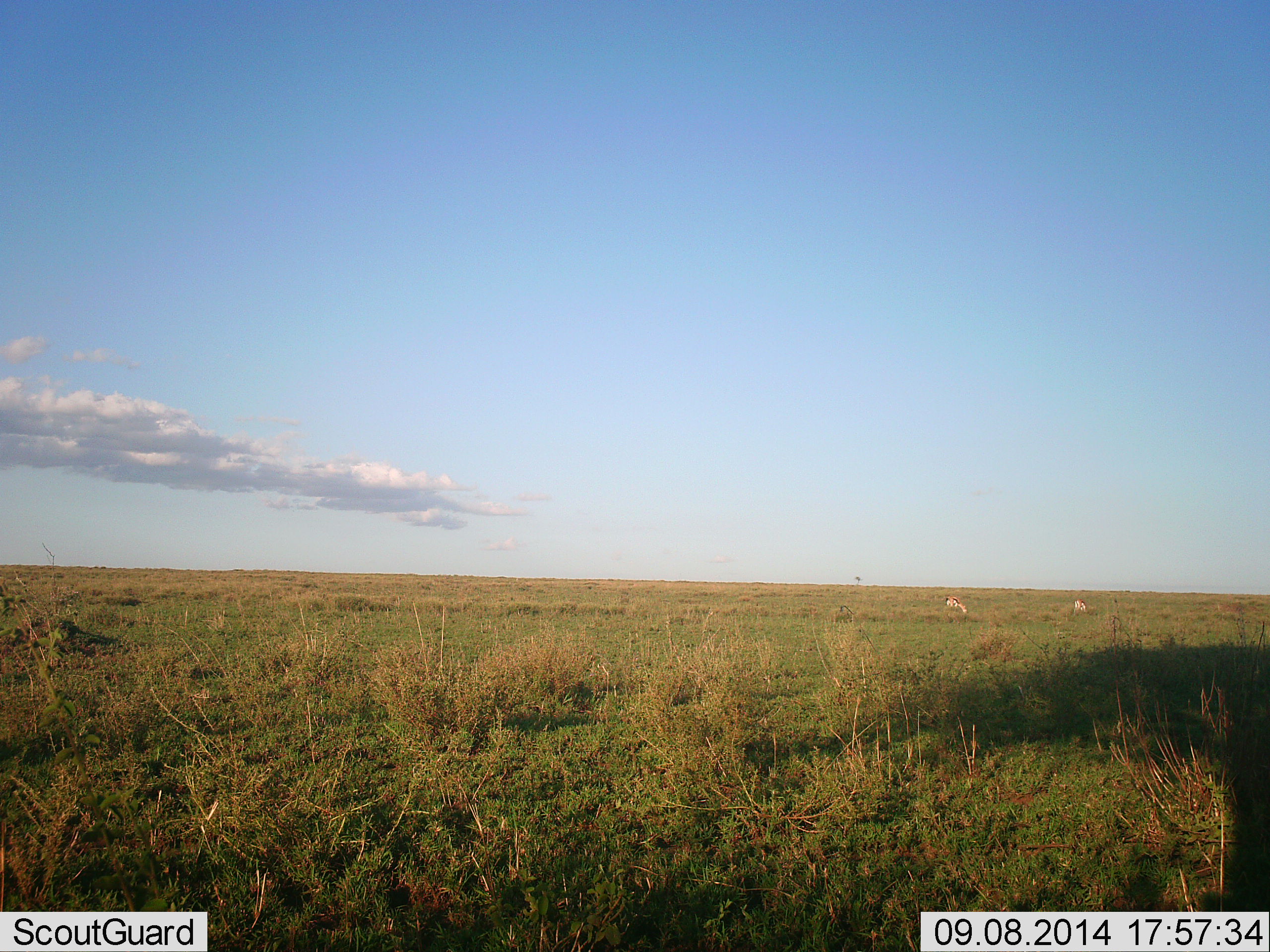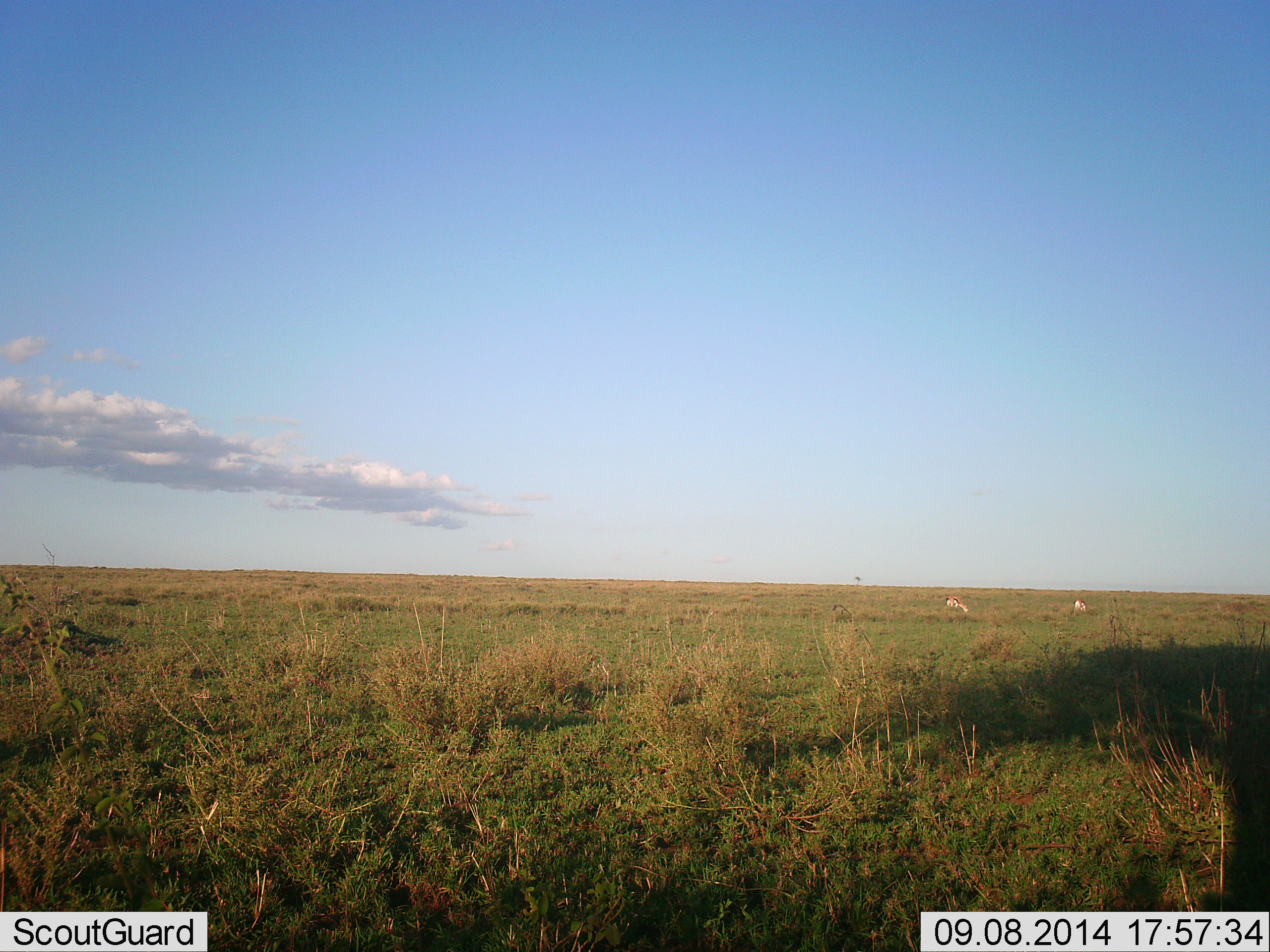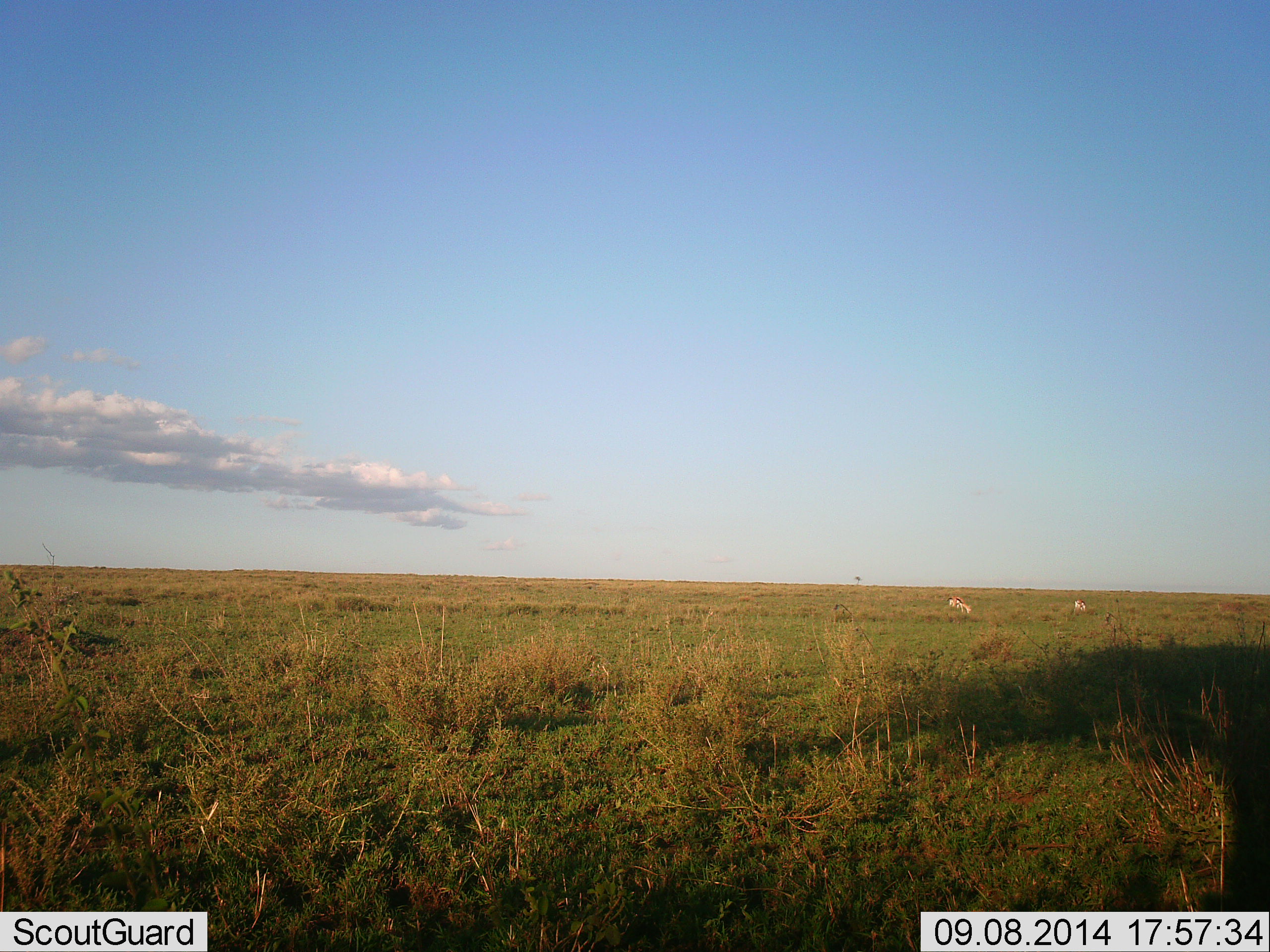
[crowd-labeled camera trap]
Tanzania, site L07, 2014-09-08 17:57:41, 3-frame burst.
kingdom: Animalia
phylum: Chordata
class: Mammalia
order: Artiodactyla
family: Bovidae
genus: Eudorcas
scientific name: Eudorcas thomsonii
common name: thomson's gazelle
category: gazellethomsons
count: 2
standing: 0%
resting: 11%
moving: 0%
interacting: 0%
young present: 11%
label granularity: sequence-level